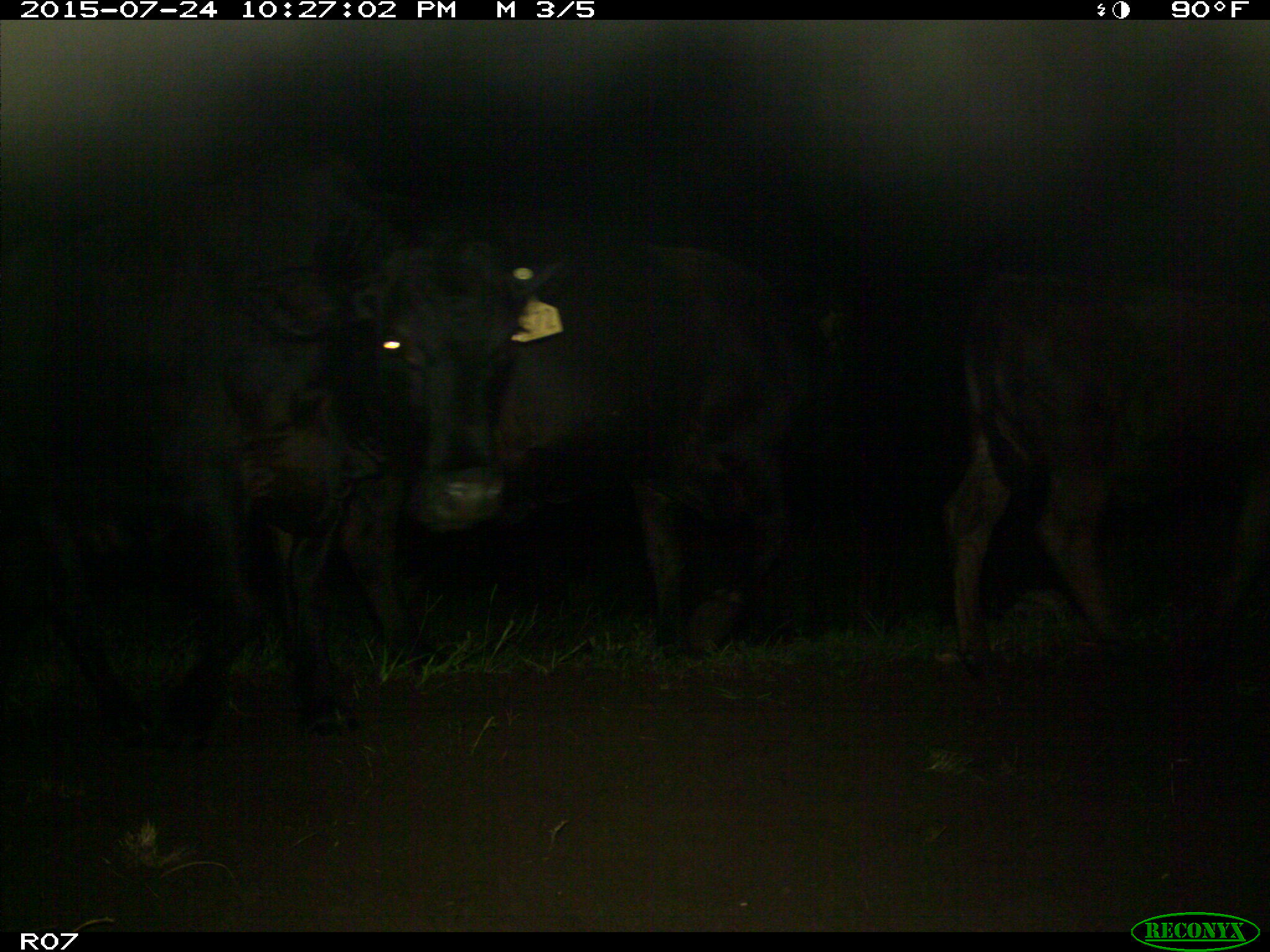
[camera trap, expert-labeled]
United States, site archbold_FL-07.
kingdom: Animalia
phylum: Chordata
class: Mammalia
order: Artiodactyla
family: Bovidae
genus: Bos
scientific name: Bos taurus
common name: domestic cow